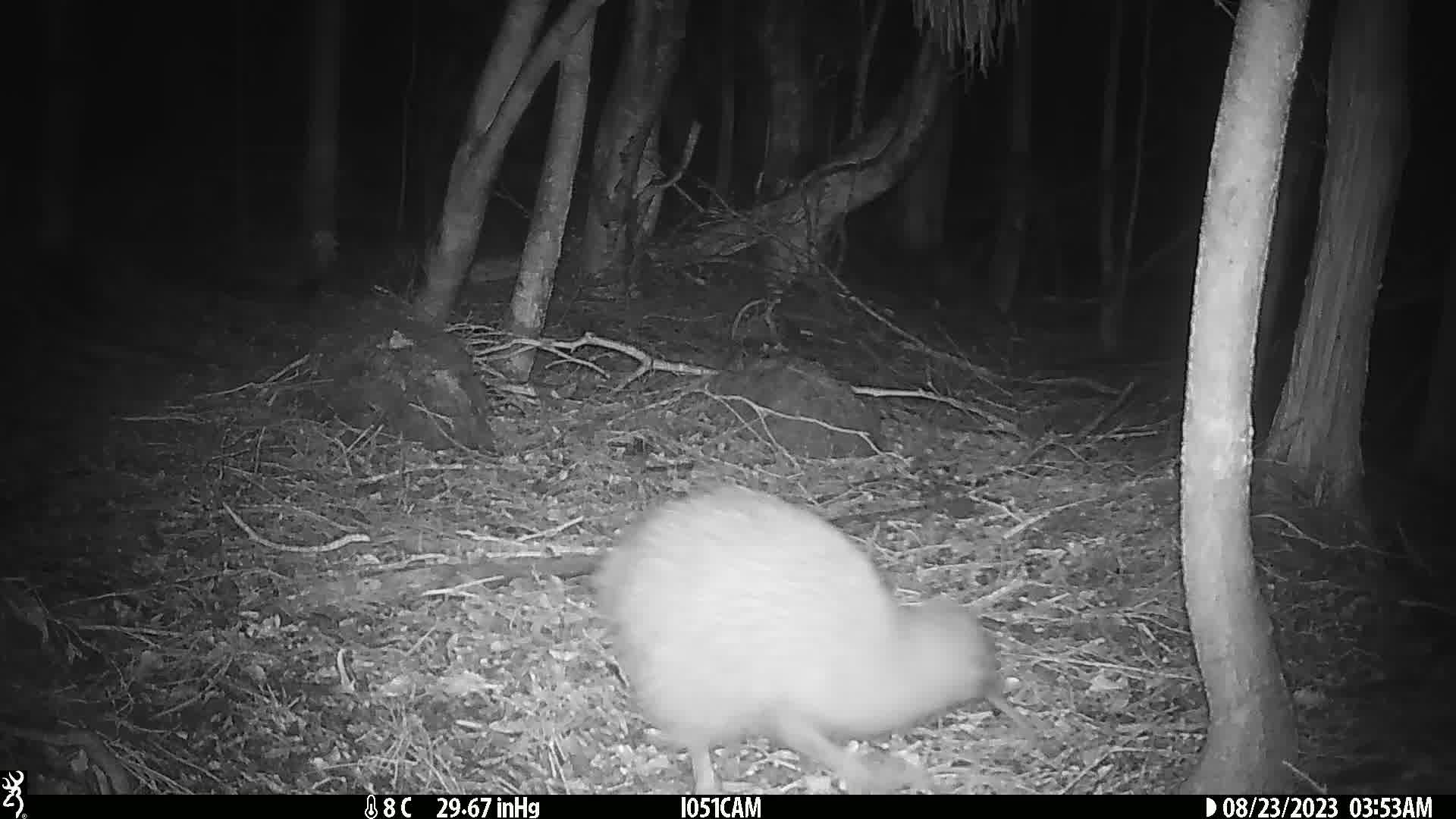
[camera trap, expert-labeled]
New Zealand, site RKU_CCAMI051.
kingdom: Animalia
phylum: Chordata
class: Aves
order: Apterygiformes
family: Apterygidae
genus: Apteryx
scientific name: Apteryx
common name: kiwi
Kiwi (Apteryx).